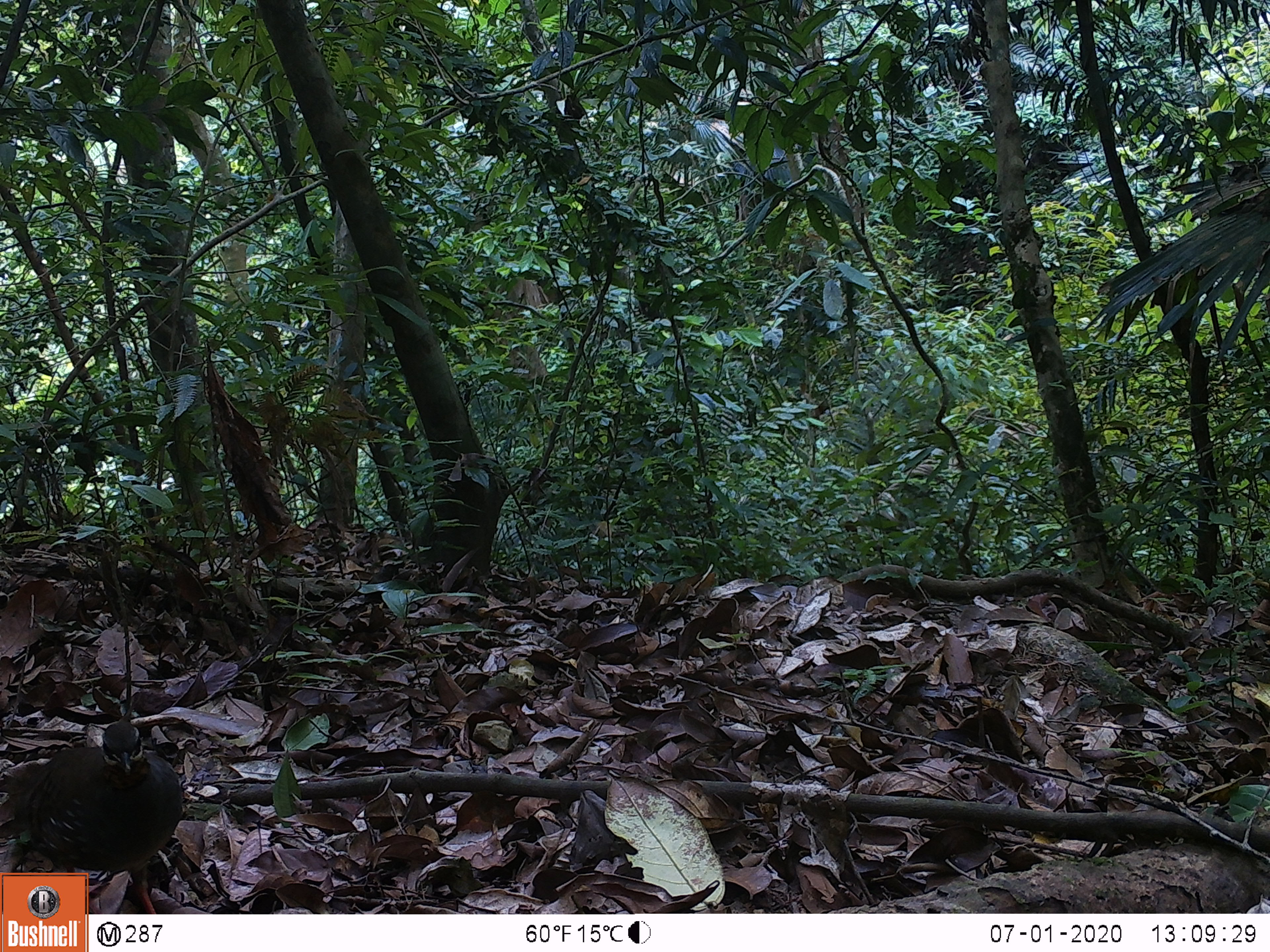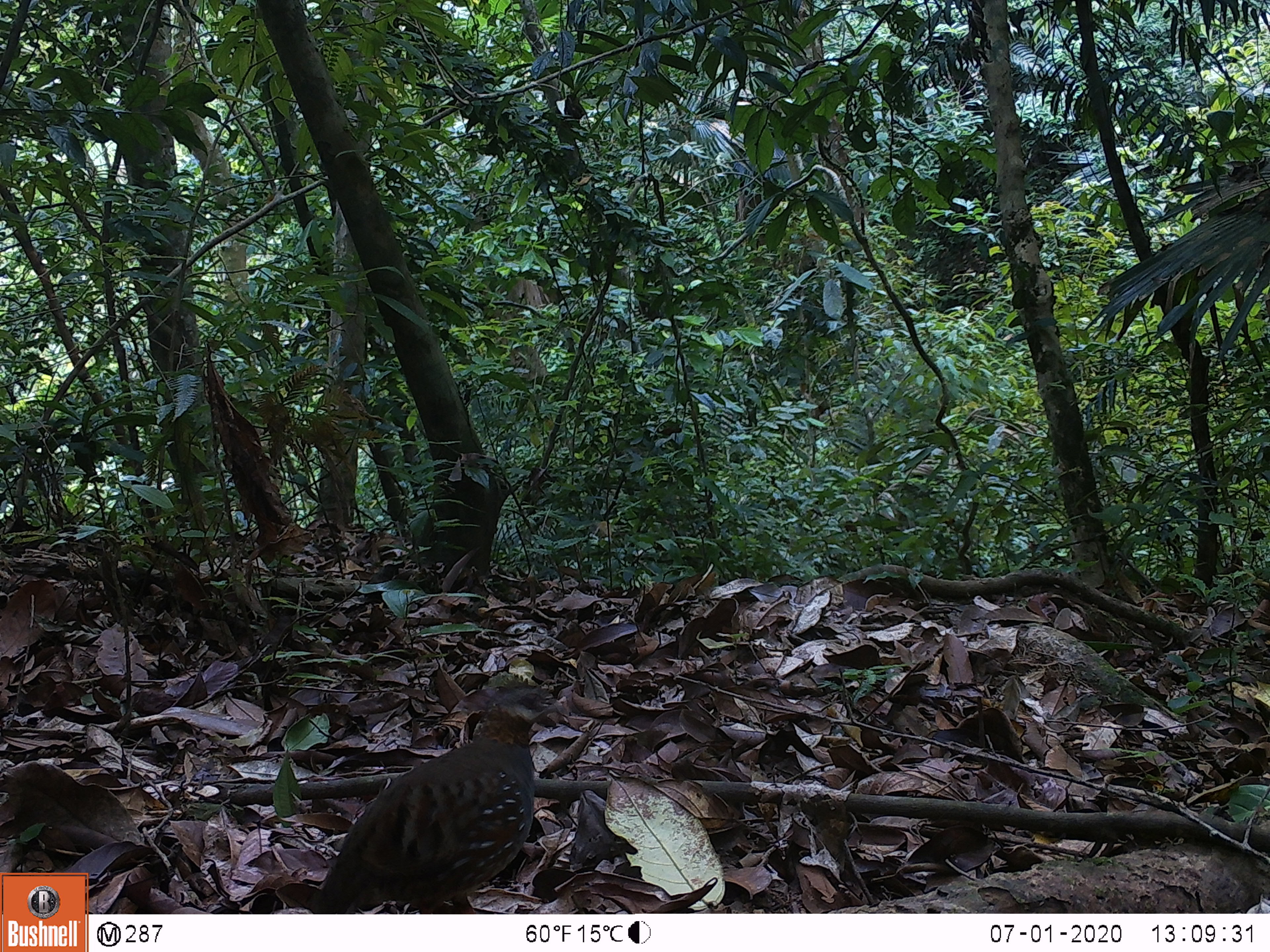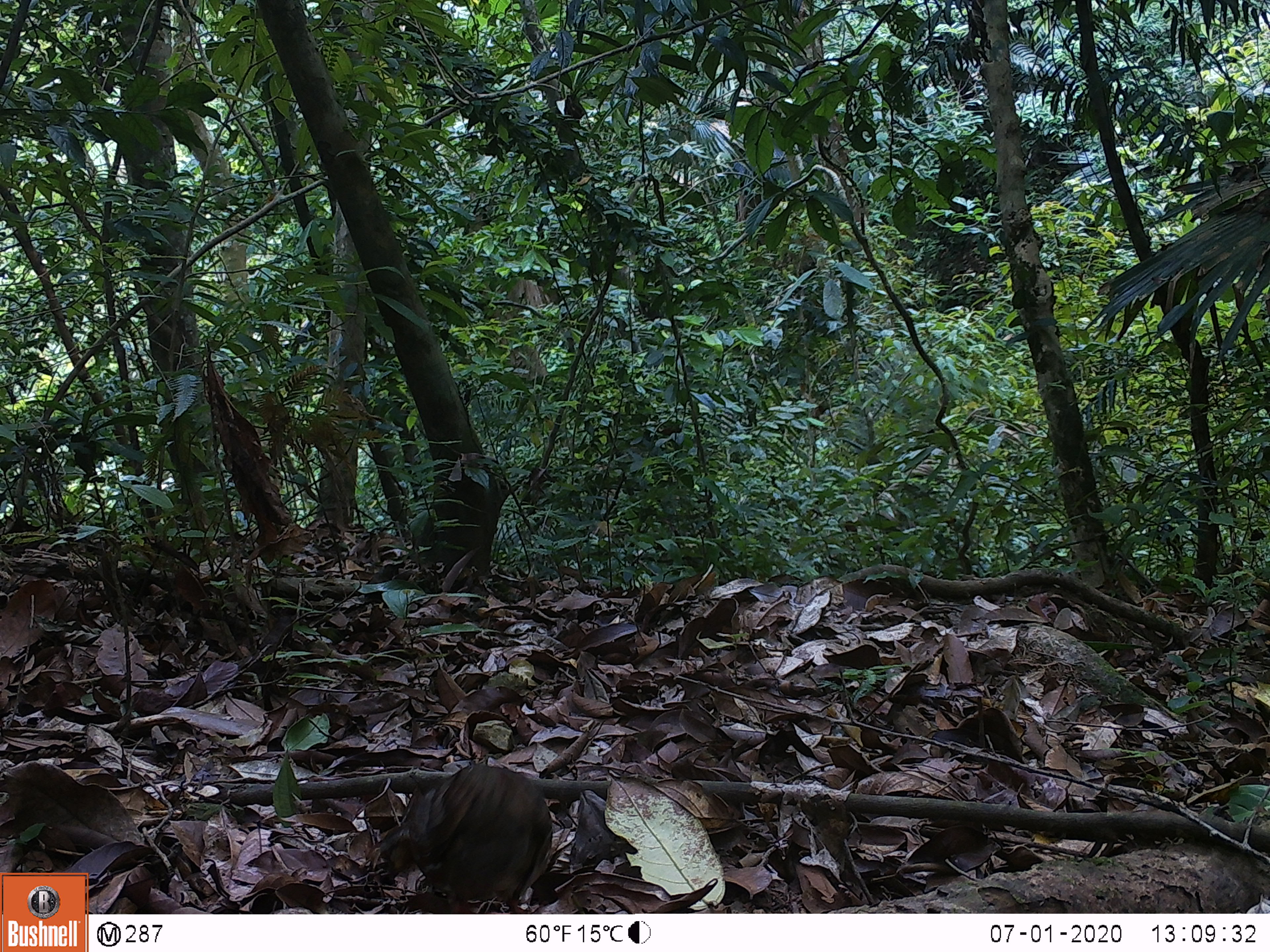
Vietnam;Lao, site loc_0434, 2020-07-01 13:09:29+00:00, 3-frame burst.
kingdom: Animalia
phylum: Chordata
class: Aves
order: Galliformes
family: Phasianidae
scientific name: Phasianidae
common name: partridge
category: unidentified partridge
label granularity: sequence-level